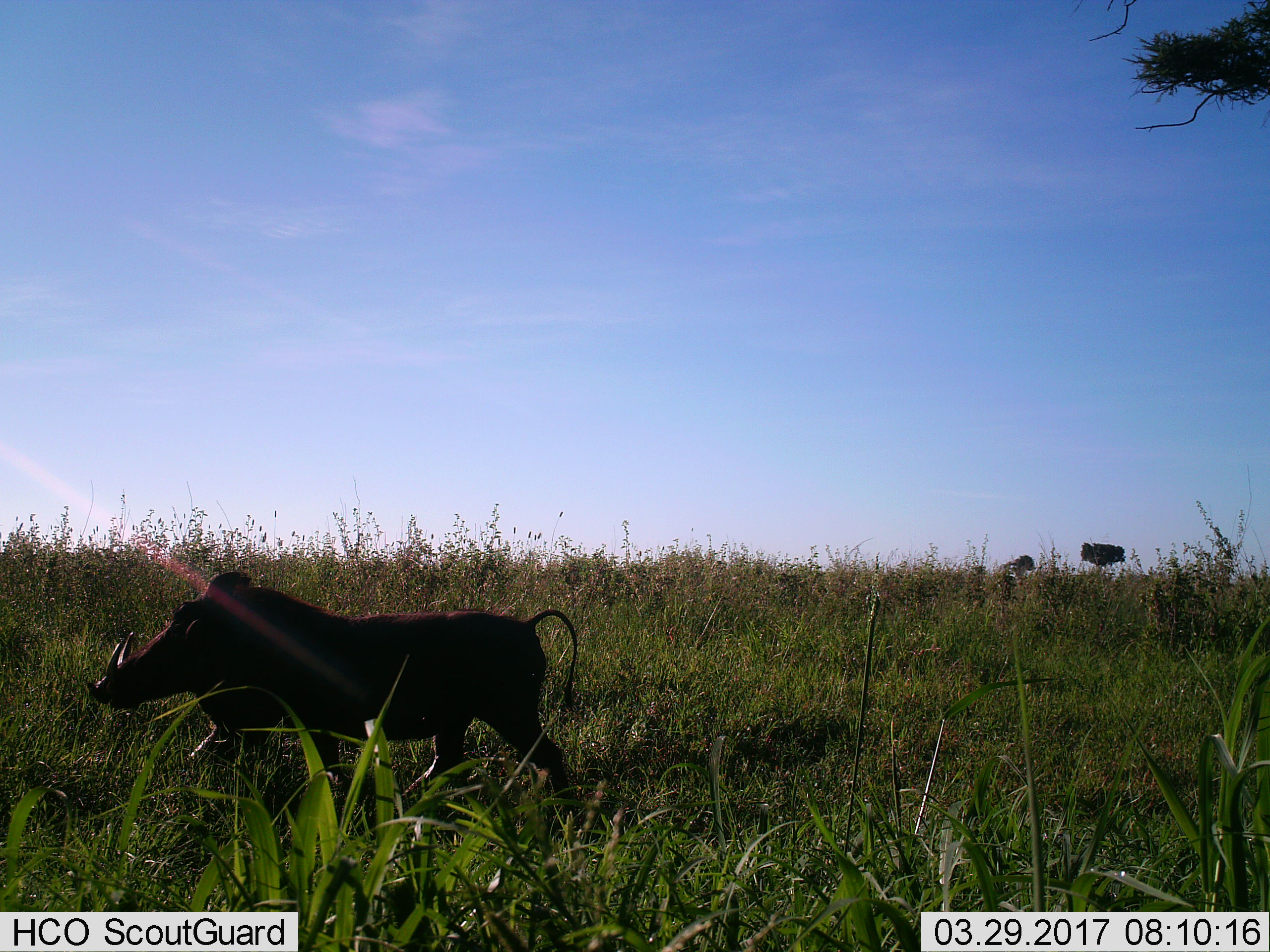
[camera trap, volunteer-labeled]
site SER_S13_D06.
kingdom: Animalia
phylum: Chordata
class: Mammalia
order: Artiodactyla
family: Suidae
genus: Phacochoerus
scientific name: Phacochoerus africanus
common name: warthog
Warthog (Phacochoerus africanus), count 1. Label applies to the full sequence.